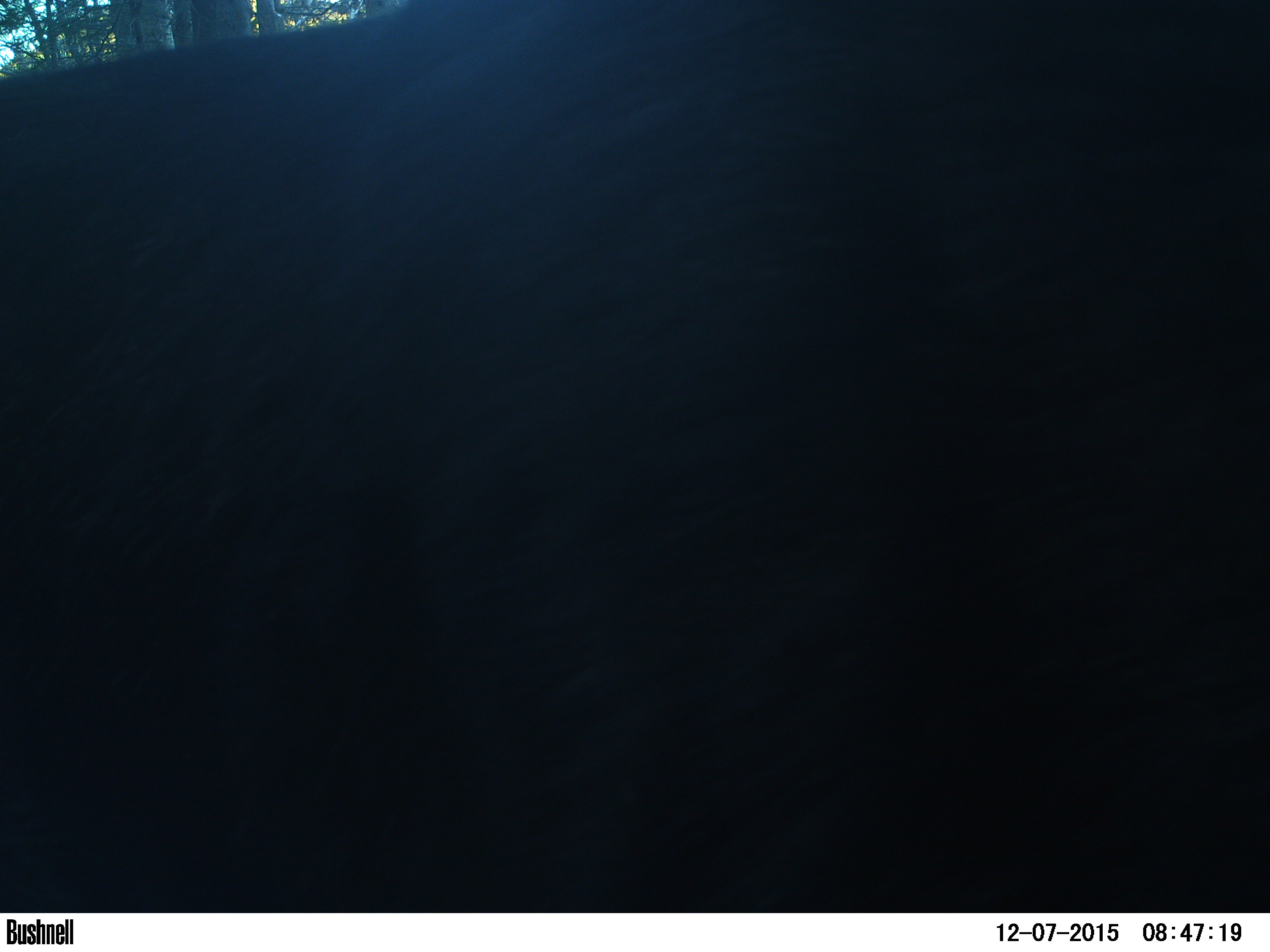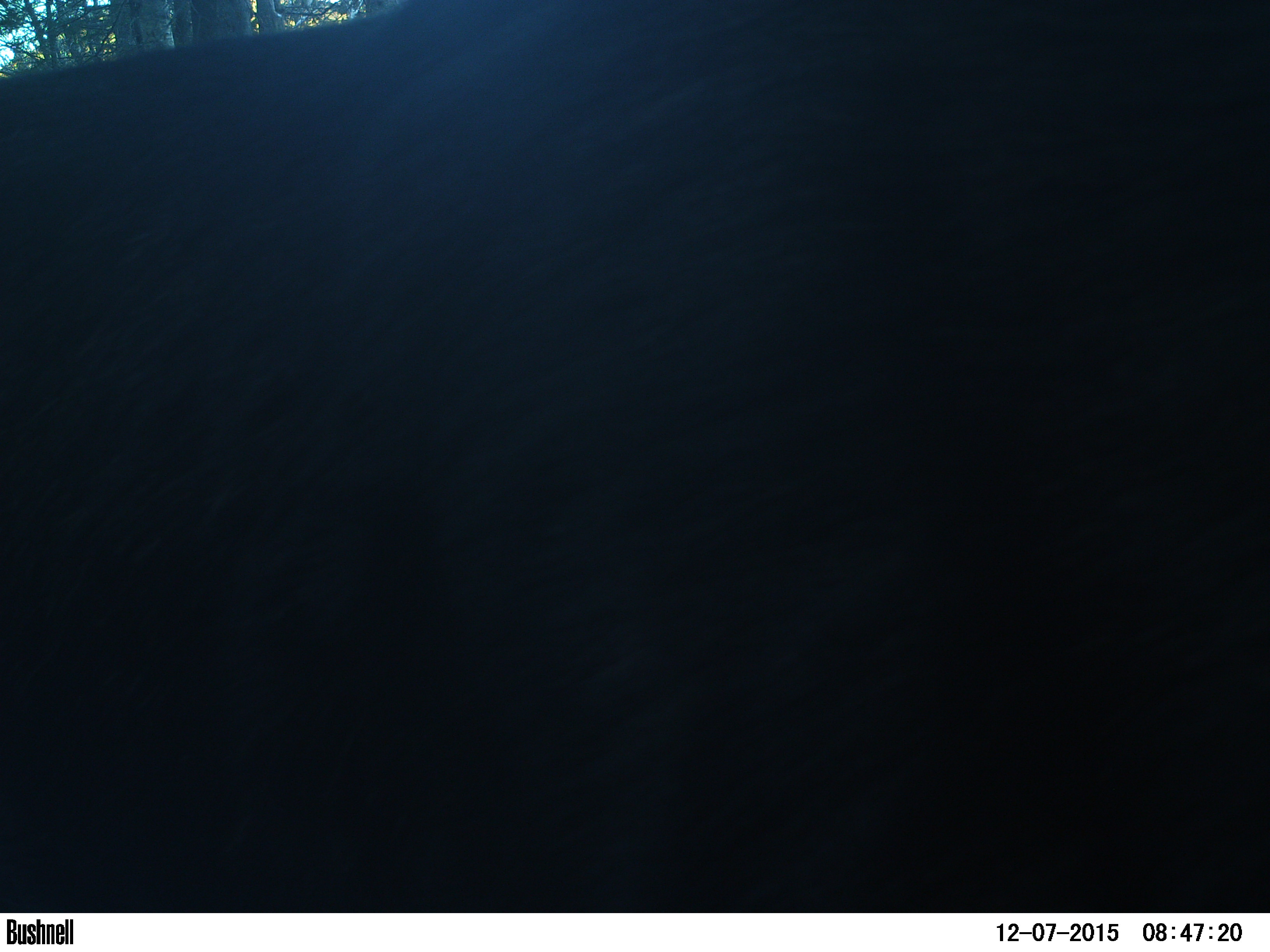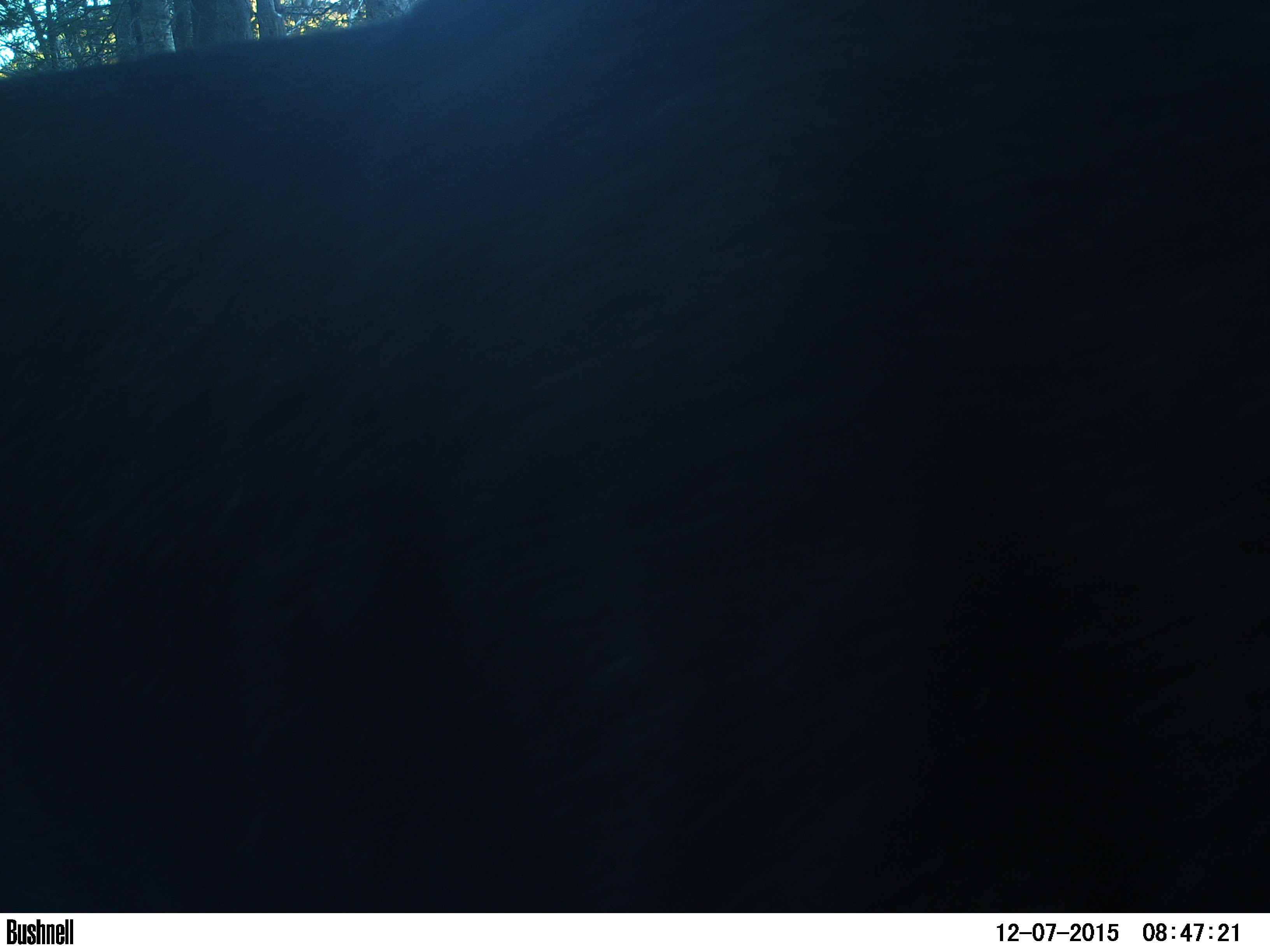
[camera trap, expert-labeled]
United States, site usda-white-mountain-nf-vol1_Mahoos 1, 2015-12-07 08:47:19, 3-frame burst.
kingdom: Animalia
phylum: Chordata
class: Mammalia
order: Artiodactyla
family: Cervidae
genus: Alces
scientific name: Alces alces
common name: moose